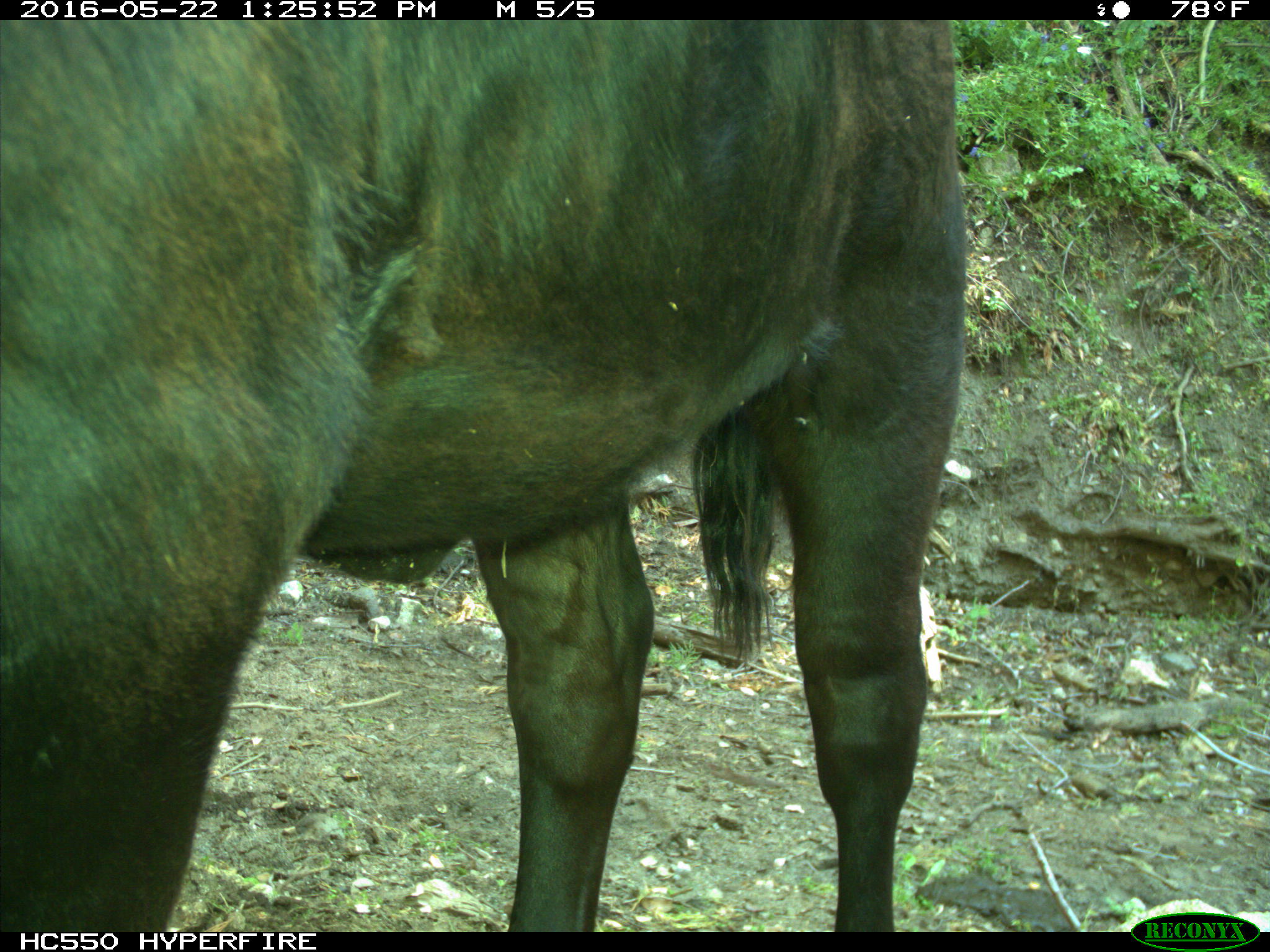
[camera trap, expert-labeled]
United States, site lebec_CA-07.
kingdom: Animalia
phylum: Chordata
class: Mammalia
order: Artiodactyla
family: Bovidae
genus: Bos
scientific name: Bos taurus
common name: domestic cow